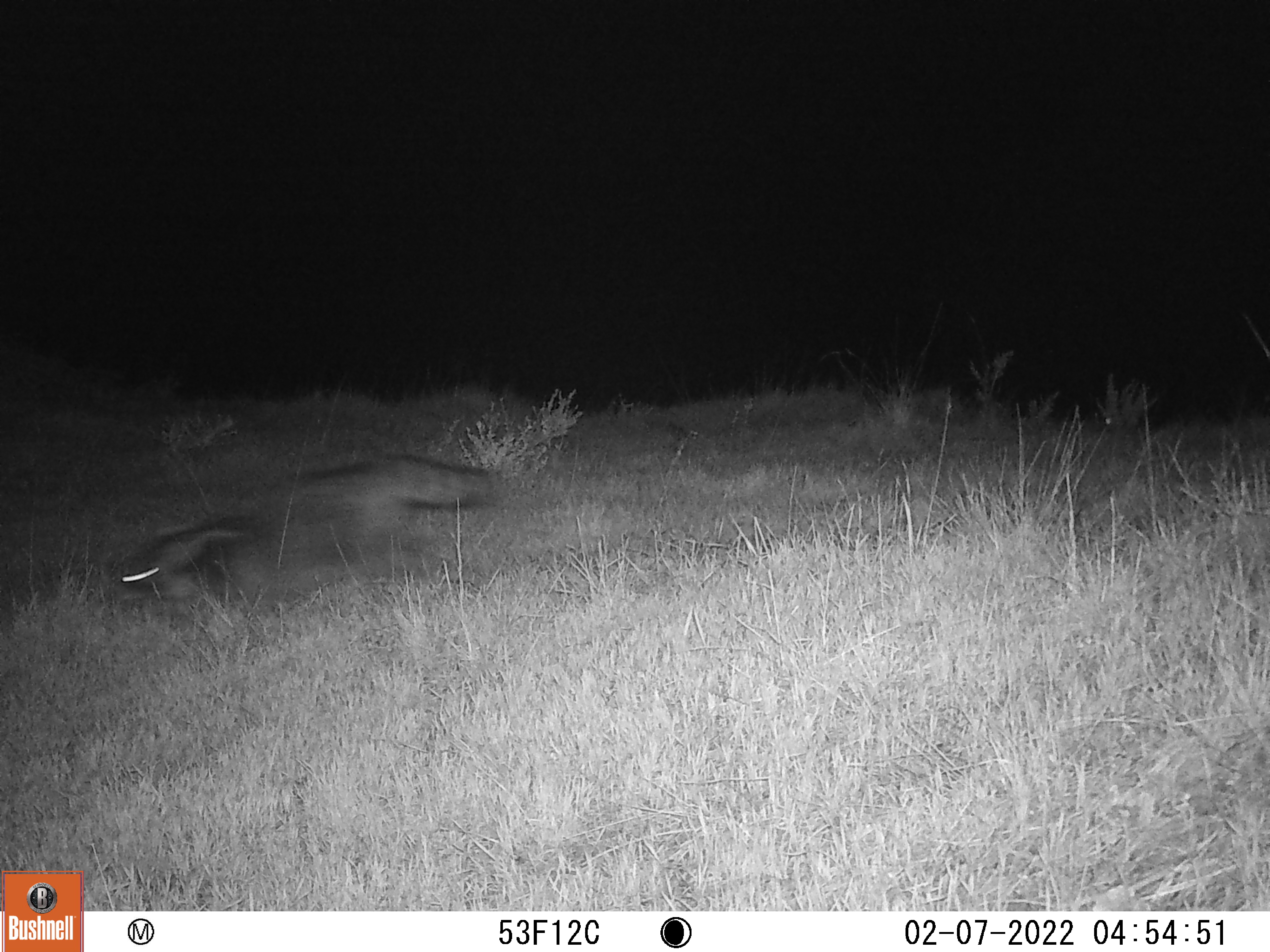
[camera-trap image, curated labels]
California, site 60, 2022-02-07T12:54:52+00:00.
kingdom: Animalia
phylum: Chordata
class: Mammalia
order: Carnivora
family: Procyonidae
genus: Procyon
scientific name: Procyon lotor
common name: raccoon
Raccoon (Procyon lotor).